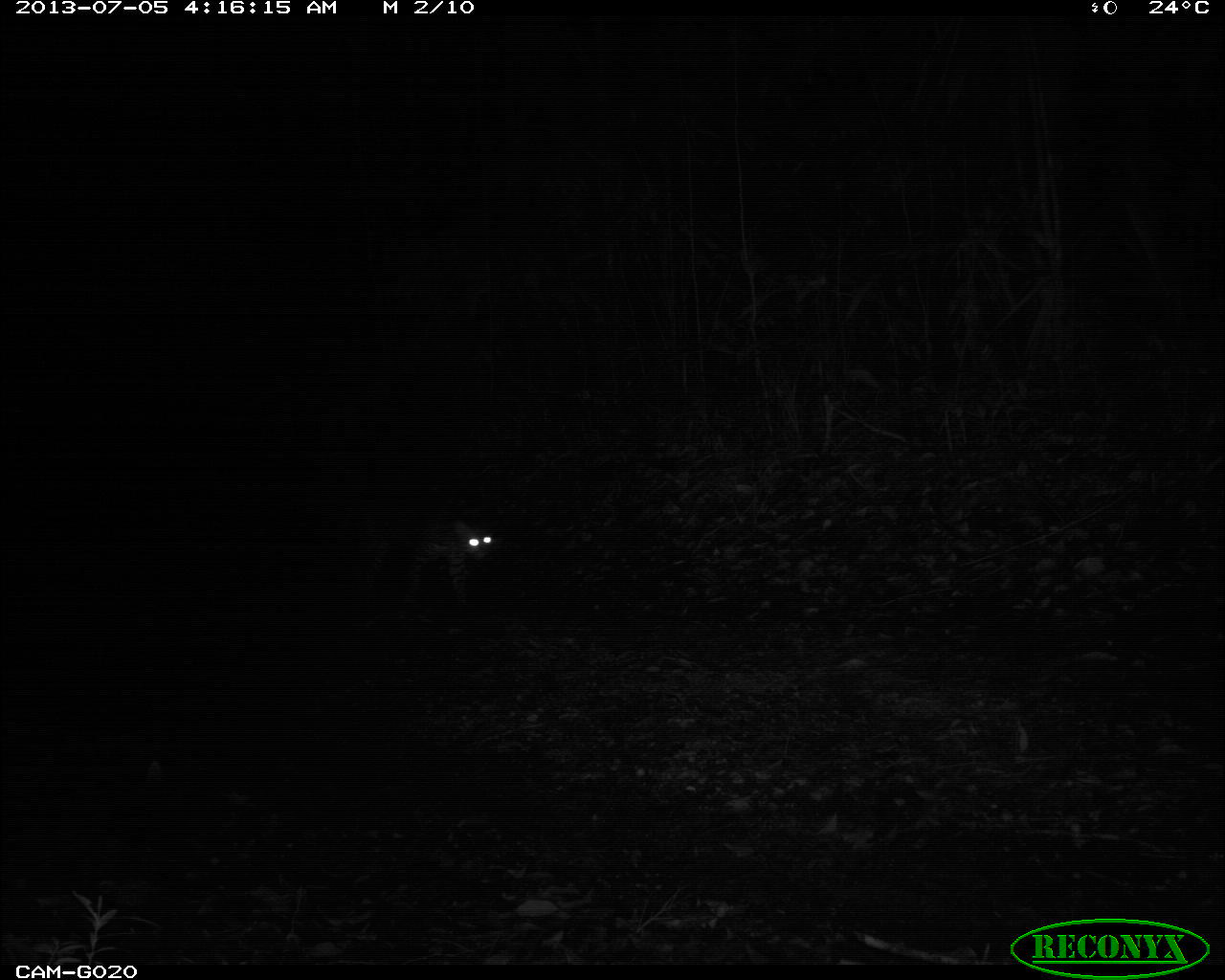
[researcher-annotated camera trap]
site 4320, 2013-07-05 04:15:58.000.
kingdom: Animalia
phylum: Chordata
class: Mammalia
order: Carnivora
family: Felidae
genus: Leopardus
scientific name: Leopardus pardalis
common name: ocelot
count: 1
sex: male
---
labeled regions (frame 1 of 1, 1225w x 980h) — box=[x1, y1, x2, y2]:
leopardus pardalis: box=[350, 499, 495, 618]